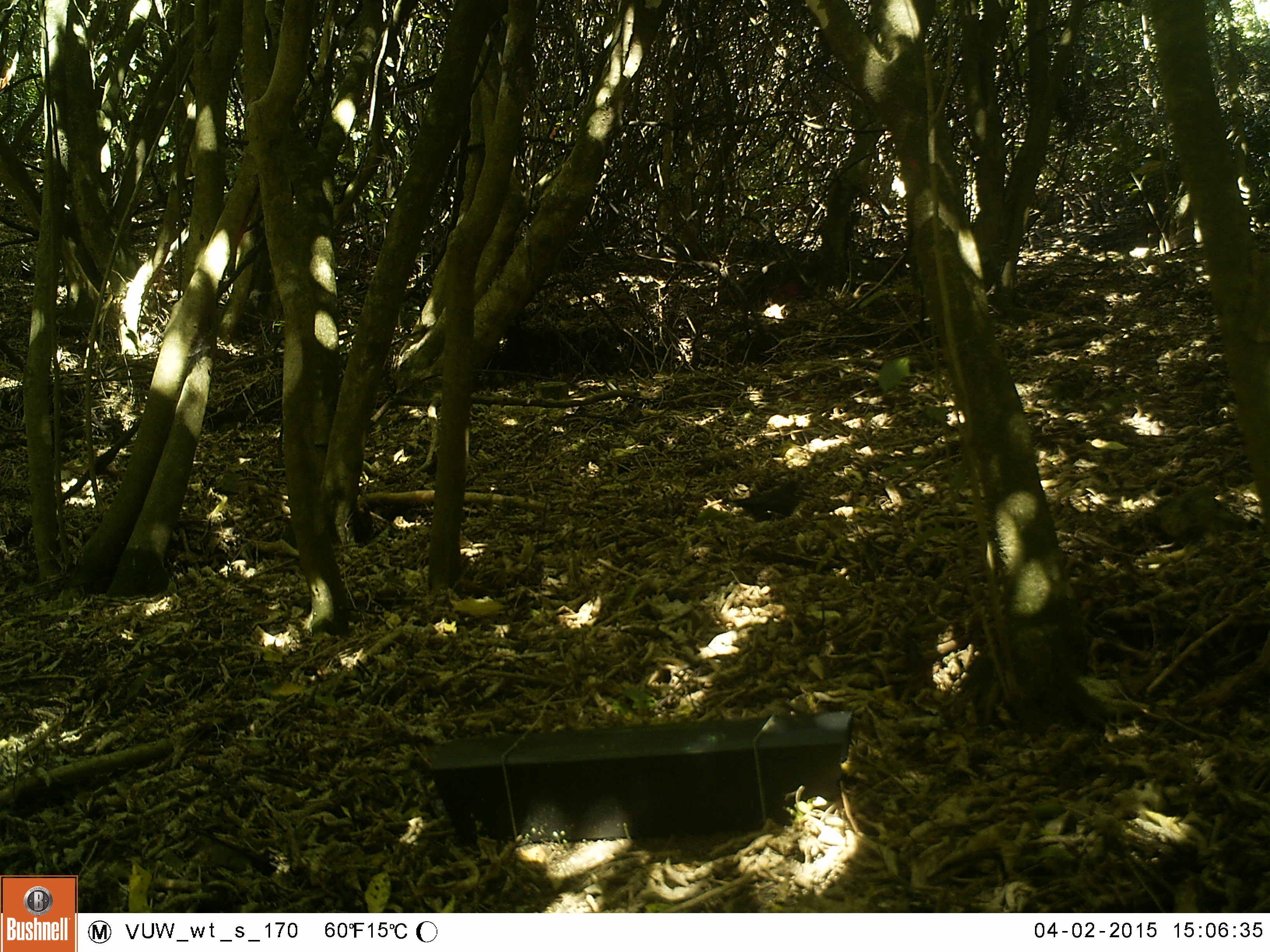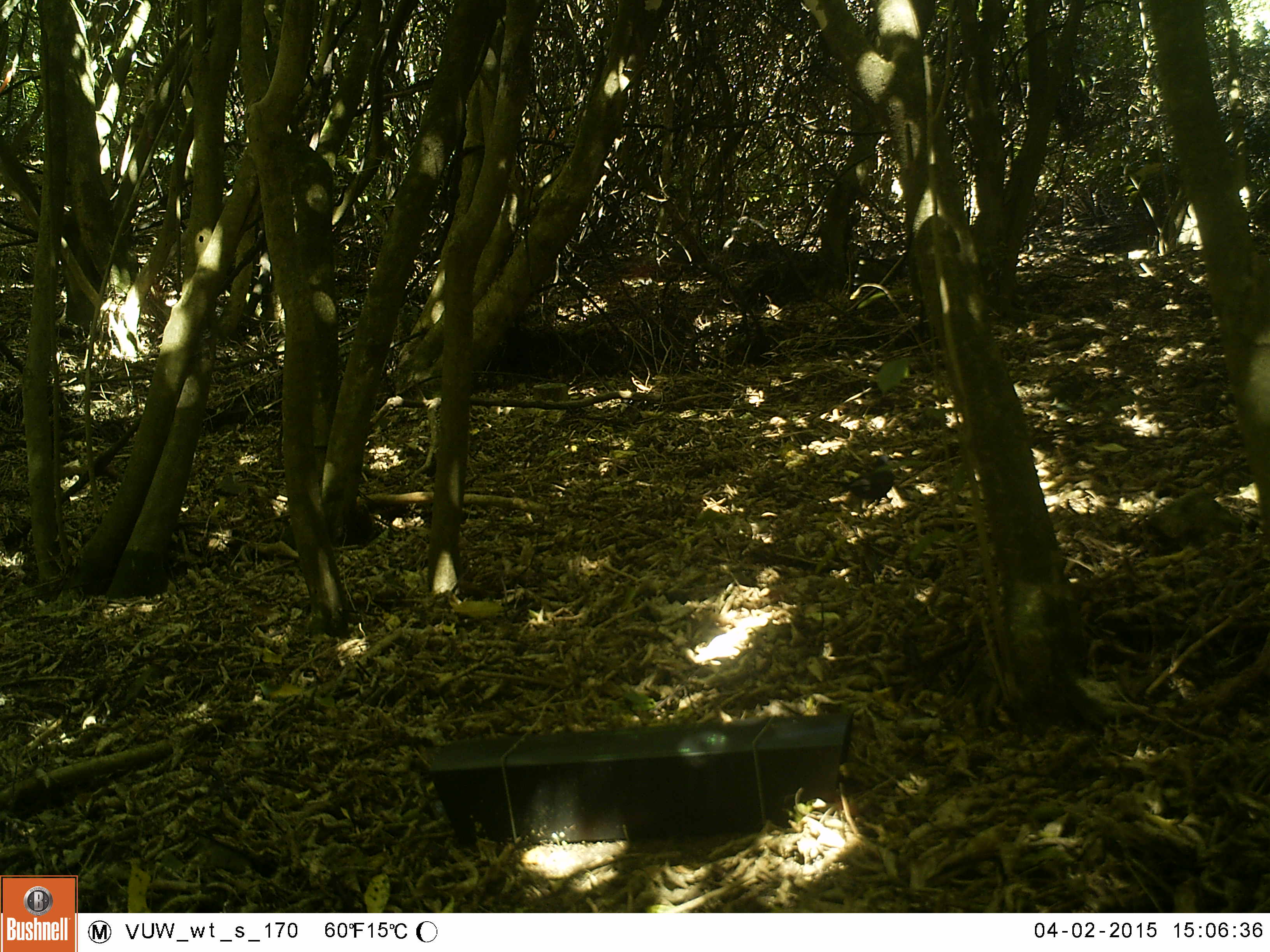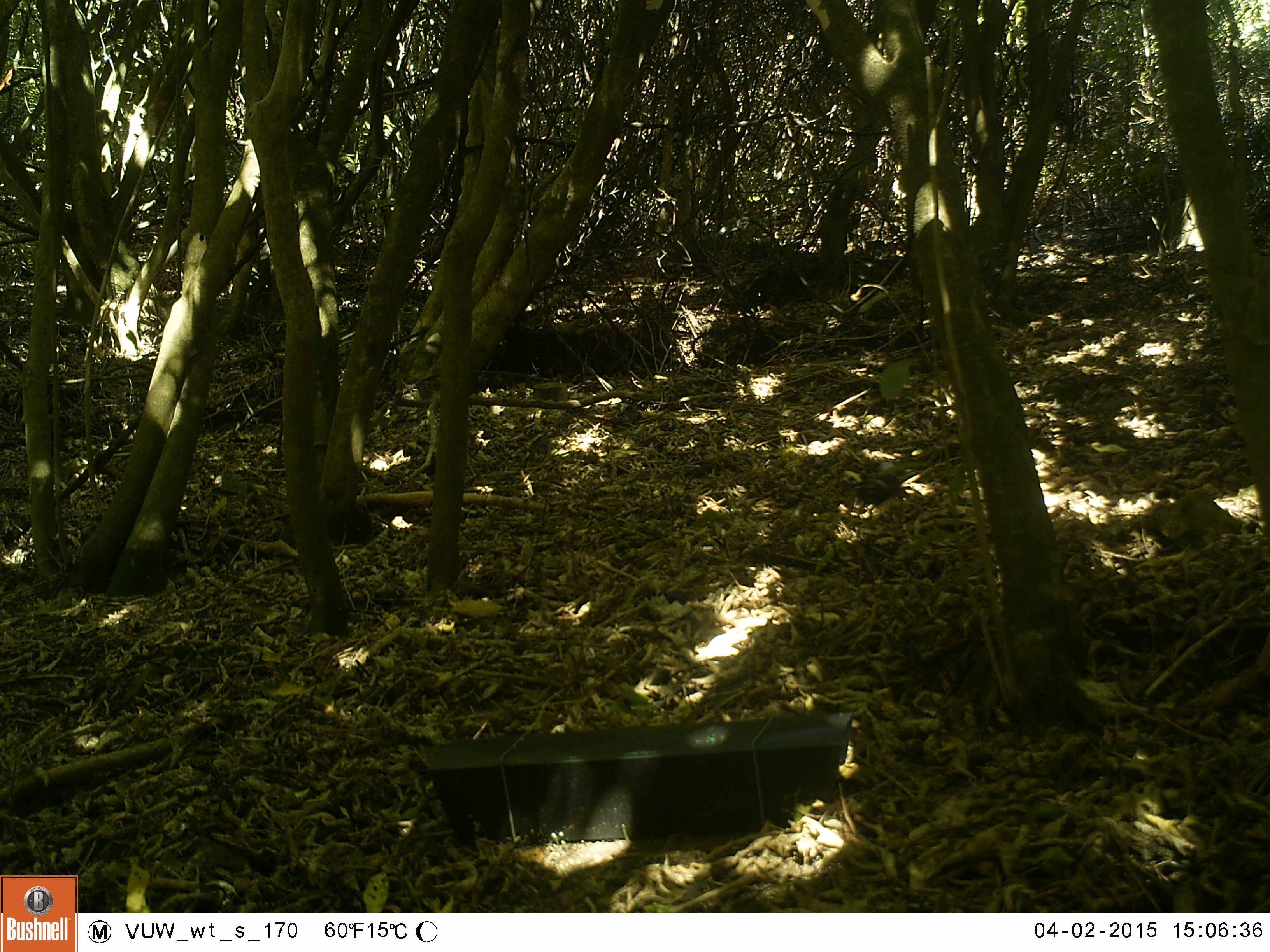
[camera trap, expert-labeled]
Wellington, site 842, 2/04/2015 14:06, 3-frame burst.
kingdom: Animalia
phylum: Chordata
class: Aves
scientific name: Aves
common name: bird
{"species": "bird (Aves)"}